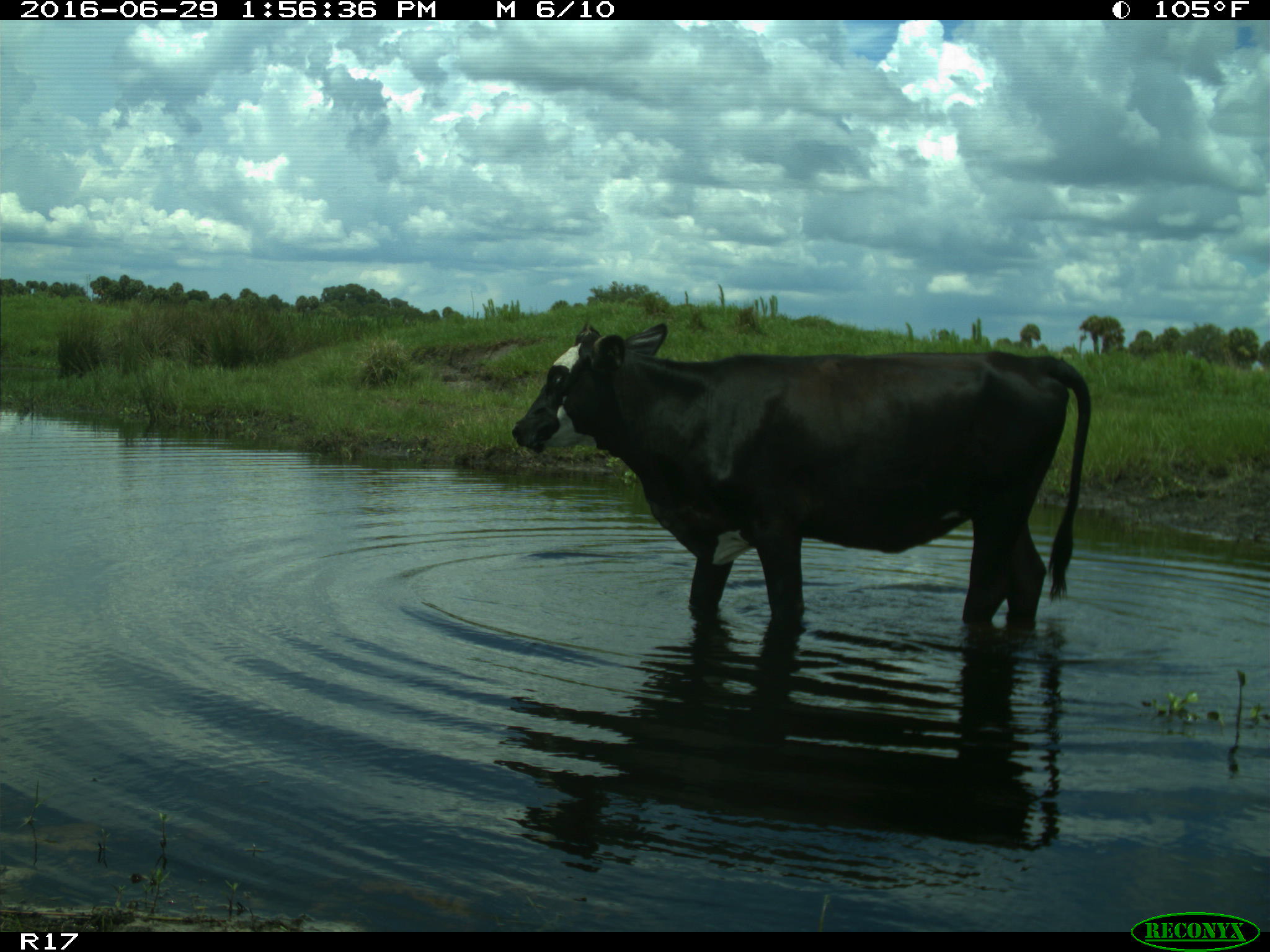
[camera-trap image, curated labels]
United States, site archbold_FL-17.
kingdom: Animalia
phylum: Chordata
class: Mammalia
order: Artiodactyla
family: Bovidae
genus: Bos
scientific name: Bos taurus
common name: domestic cow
Bos taurus (domestic cow).